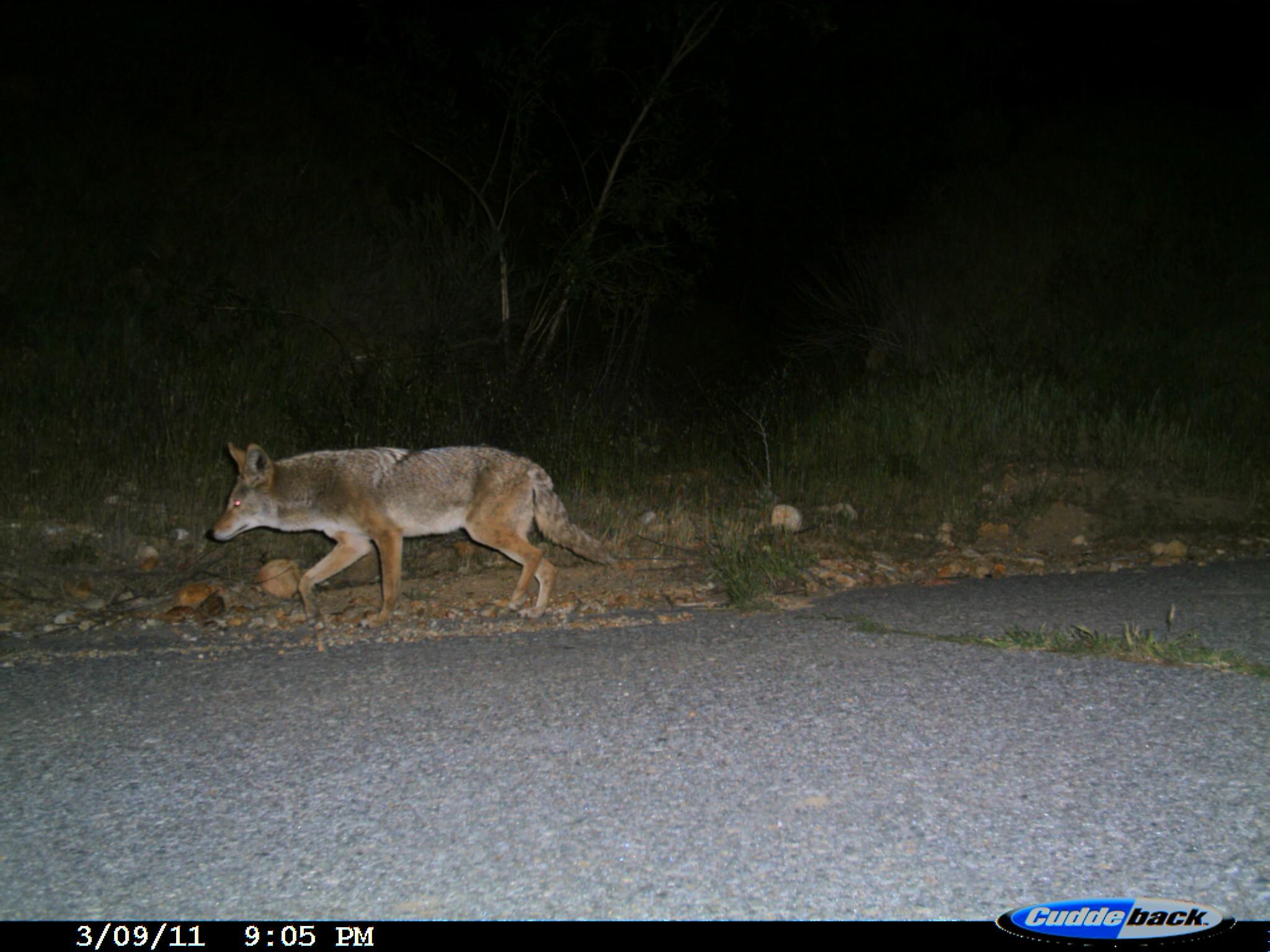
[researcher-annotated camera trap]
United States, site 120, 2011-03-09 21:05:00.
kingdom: Animalia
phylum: Chordata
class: Mammalia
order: Carnivora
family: Canidae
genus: Canis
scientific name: Canis latrans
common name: coyote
Coyote (Canis latrans).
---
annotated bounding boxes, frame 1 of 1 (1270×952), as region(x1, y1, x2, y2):
coyote: region(197, 433, 627, 636)